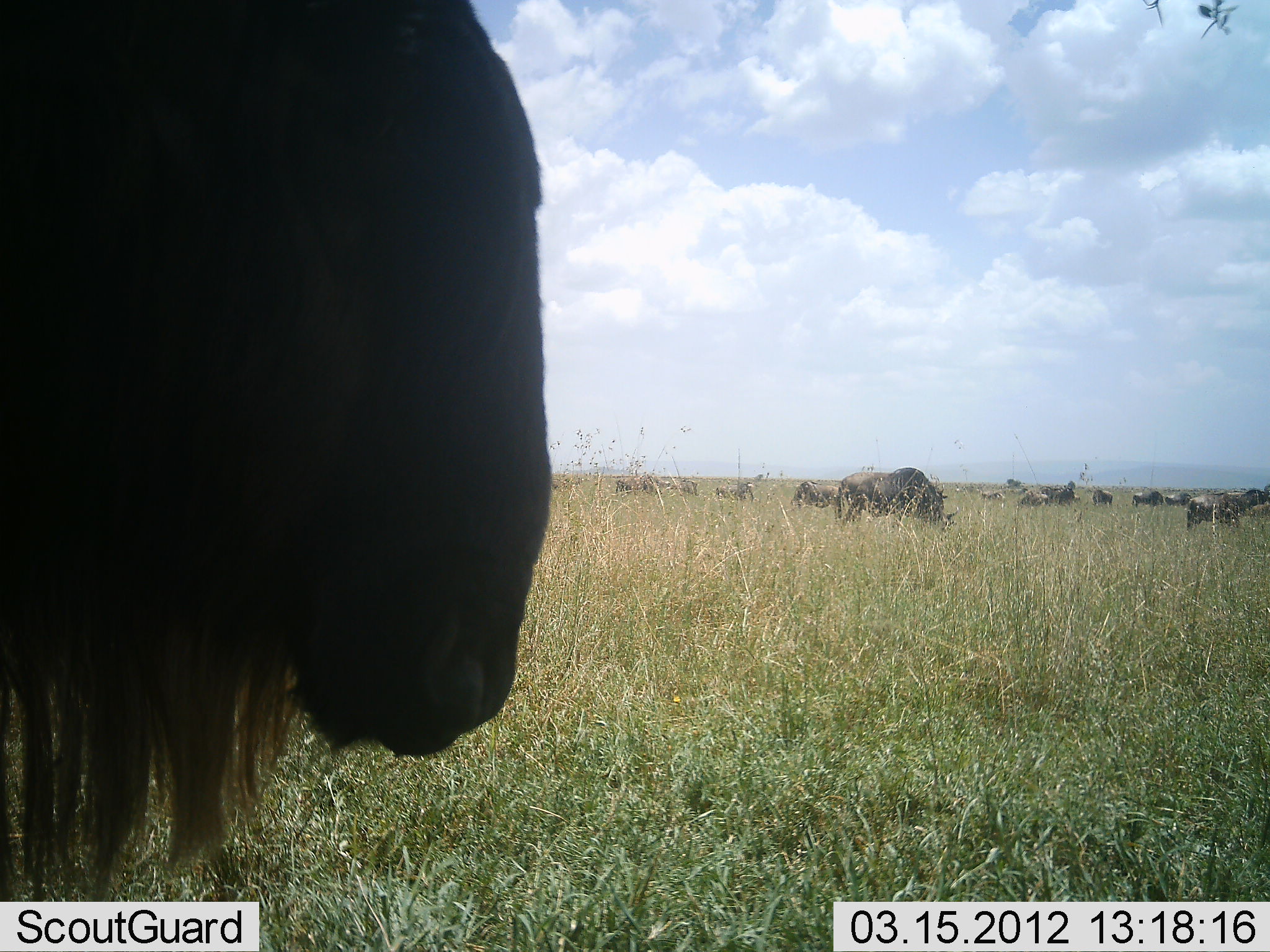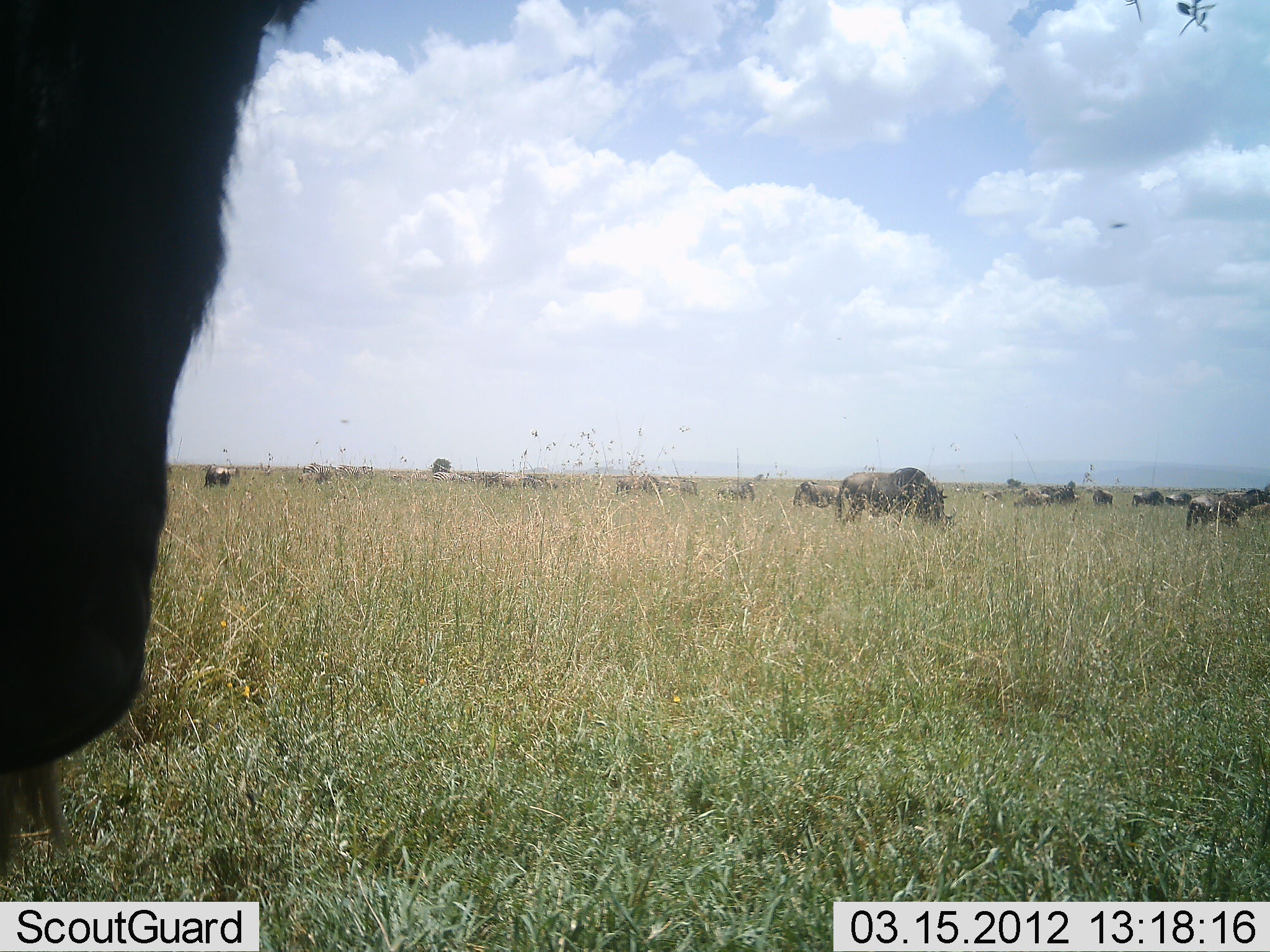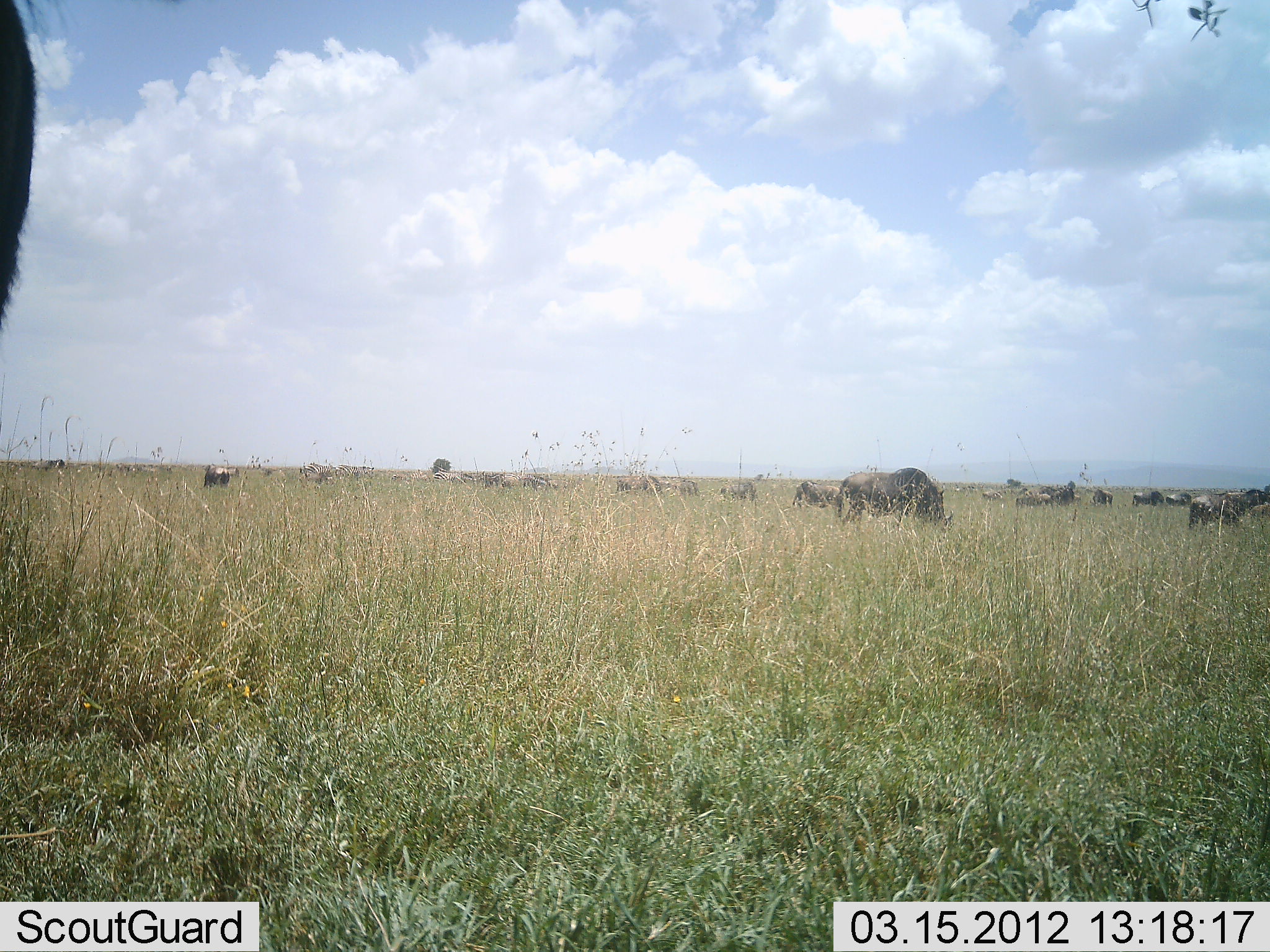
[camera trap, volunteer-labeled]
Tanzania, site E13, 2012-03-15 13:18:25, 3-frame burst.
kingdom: Animalia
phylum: Chordata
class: Mammalia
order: Artiodactyla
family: Bovidae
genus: Connochaetes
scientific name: Connochaetes taurinus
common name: blue wildebeest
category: wildebeest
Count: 11-50.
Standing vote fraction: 47%.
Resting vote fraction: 5%.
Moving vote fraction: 32%.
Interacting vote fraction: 0%.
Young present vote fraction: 0%.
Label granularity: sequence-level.